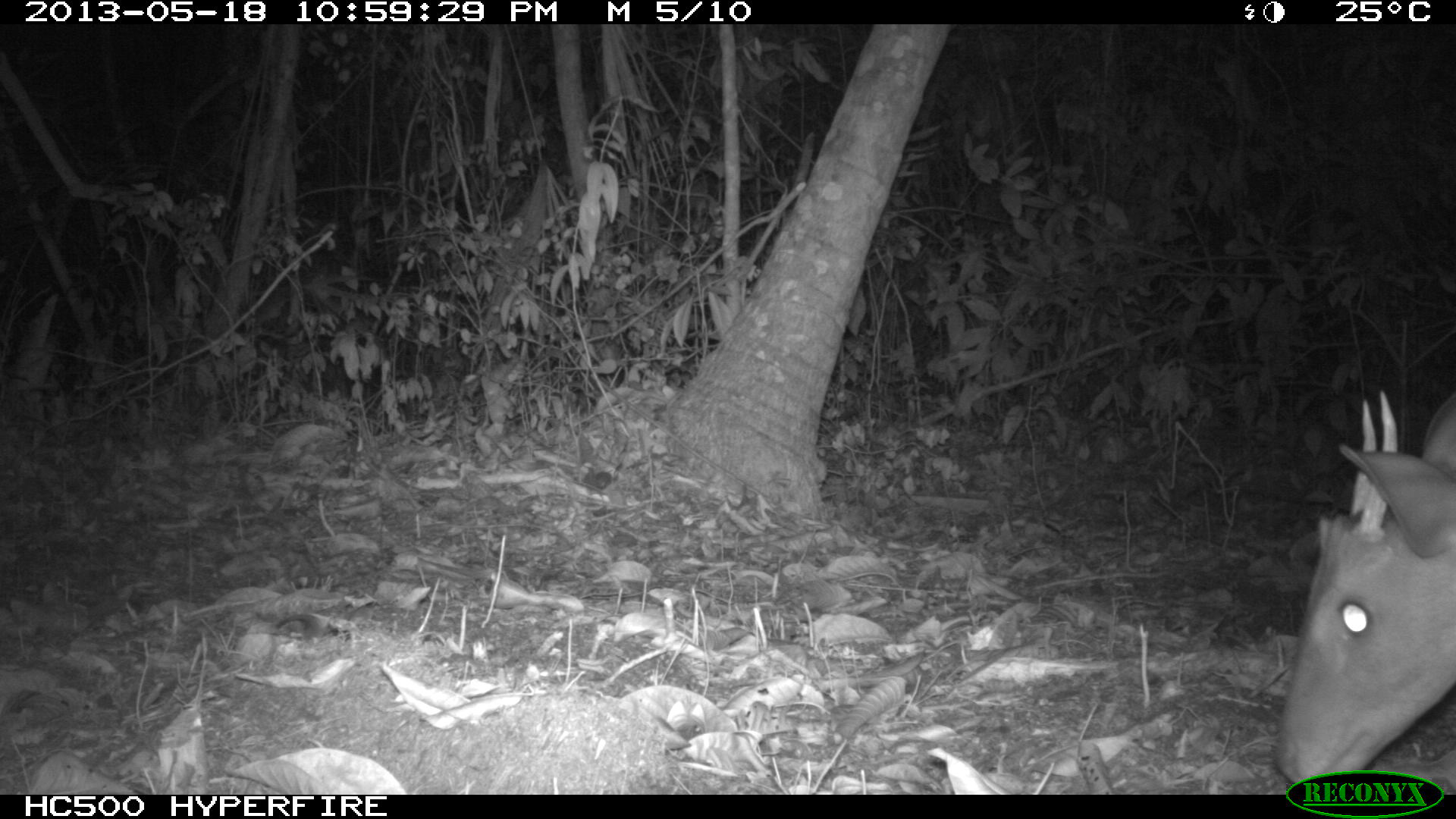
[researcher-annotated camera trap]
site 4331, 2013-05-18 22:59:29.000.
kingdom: Animalia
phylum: Chordata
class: Mammalia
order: Artiodactyla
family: Cervidae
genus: Mazama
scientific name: Mazama temama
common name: central american red brocket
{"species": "Mazama temama (central american red brocket)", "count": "1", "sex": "male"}